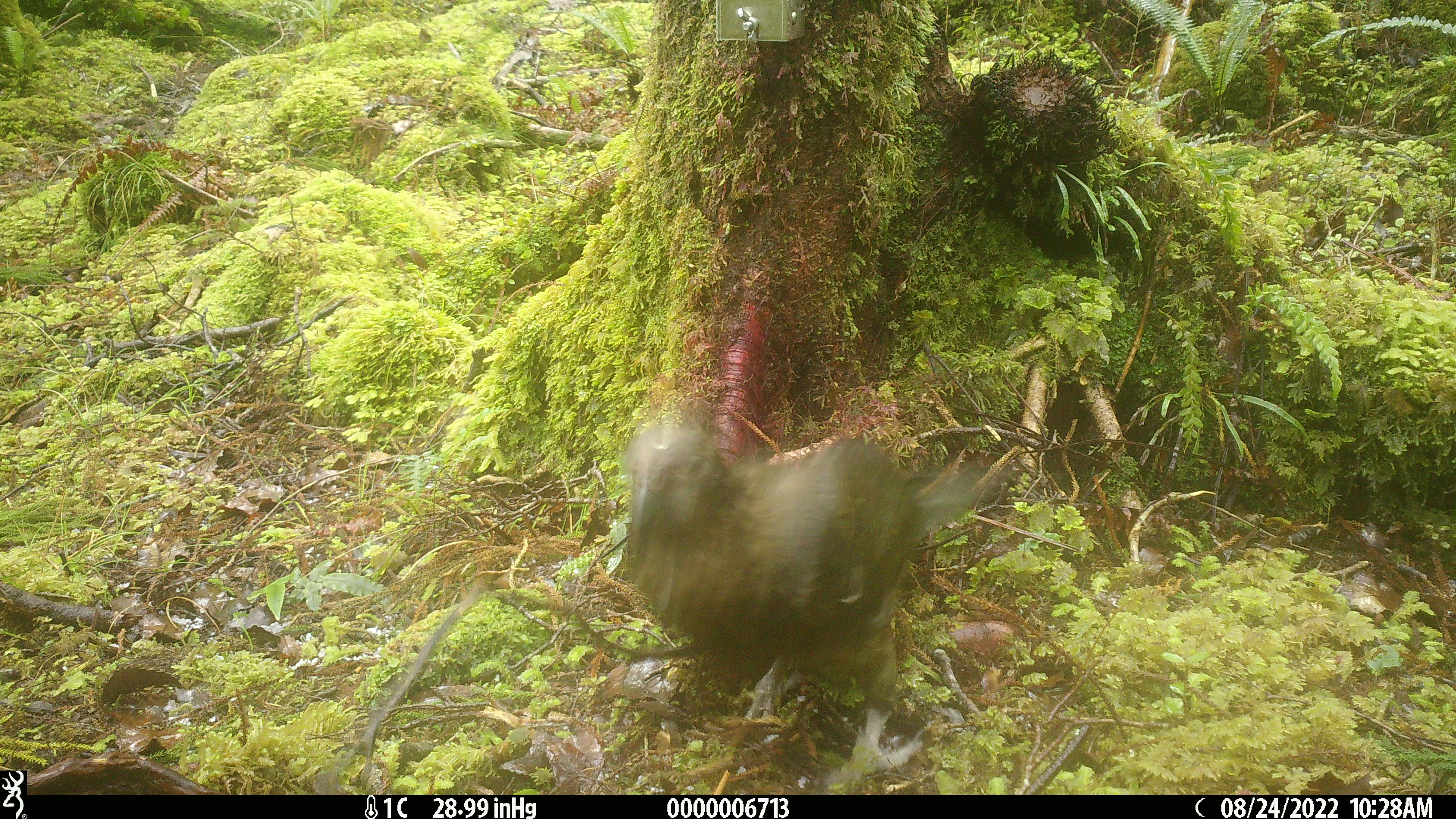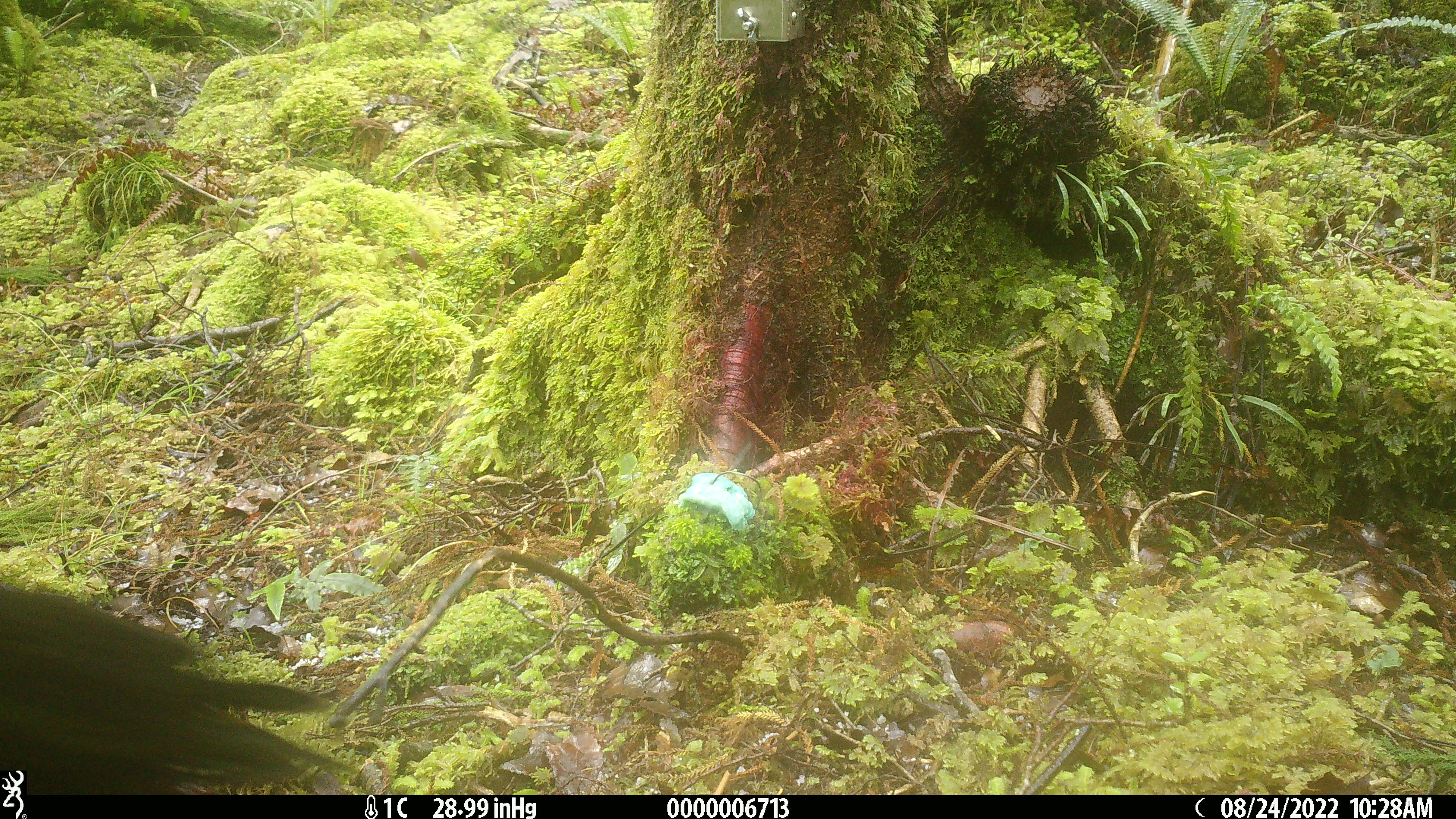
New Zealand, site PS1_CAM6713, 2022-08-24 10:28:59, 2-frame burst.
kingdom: Animalia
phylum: Chordata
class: Aves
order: Psittaciformes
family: Strigopidae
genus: Nestor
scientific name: Nestor notabilis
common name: kea